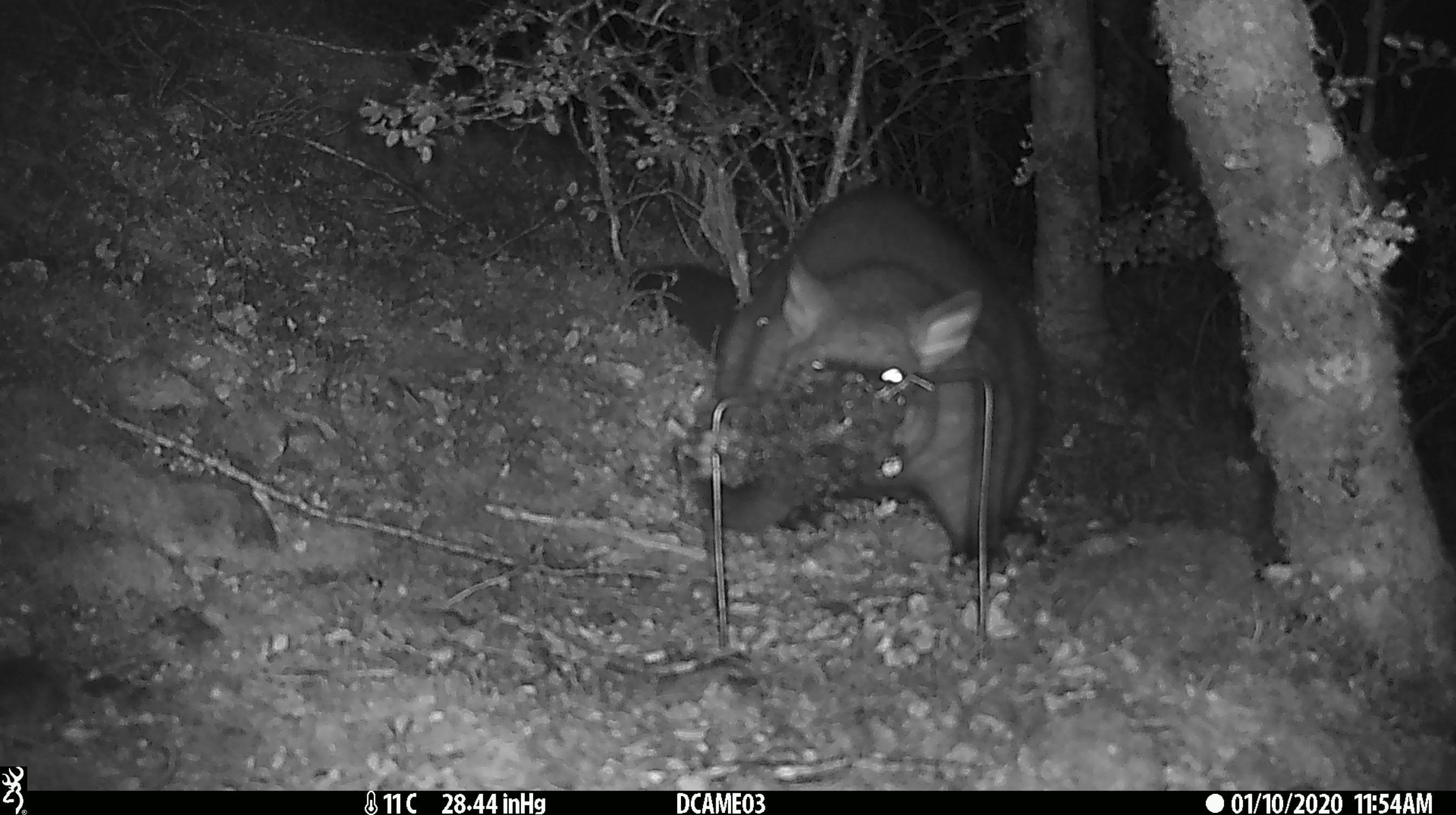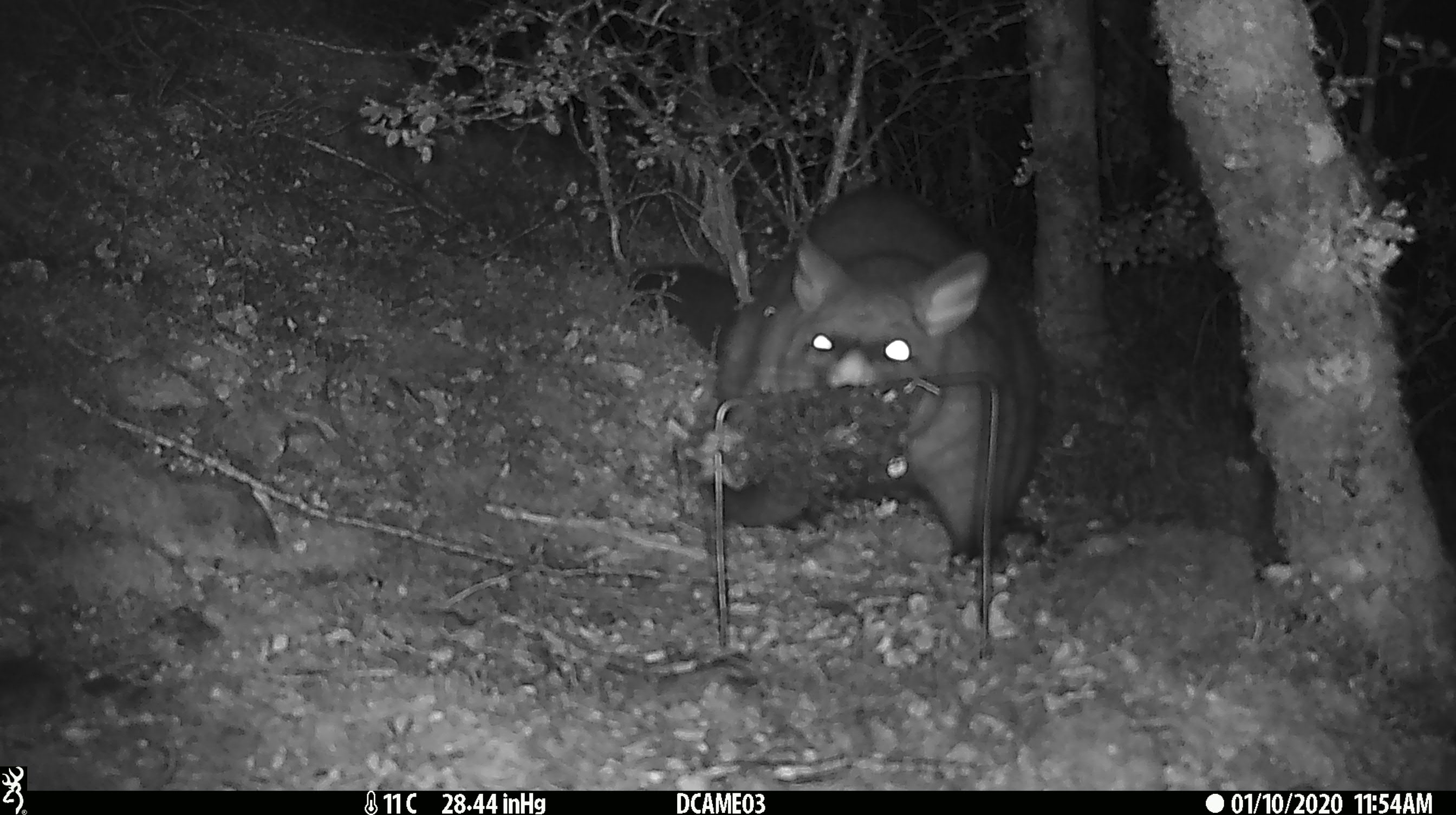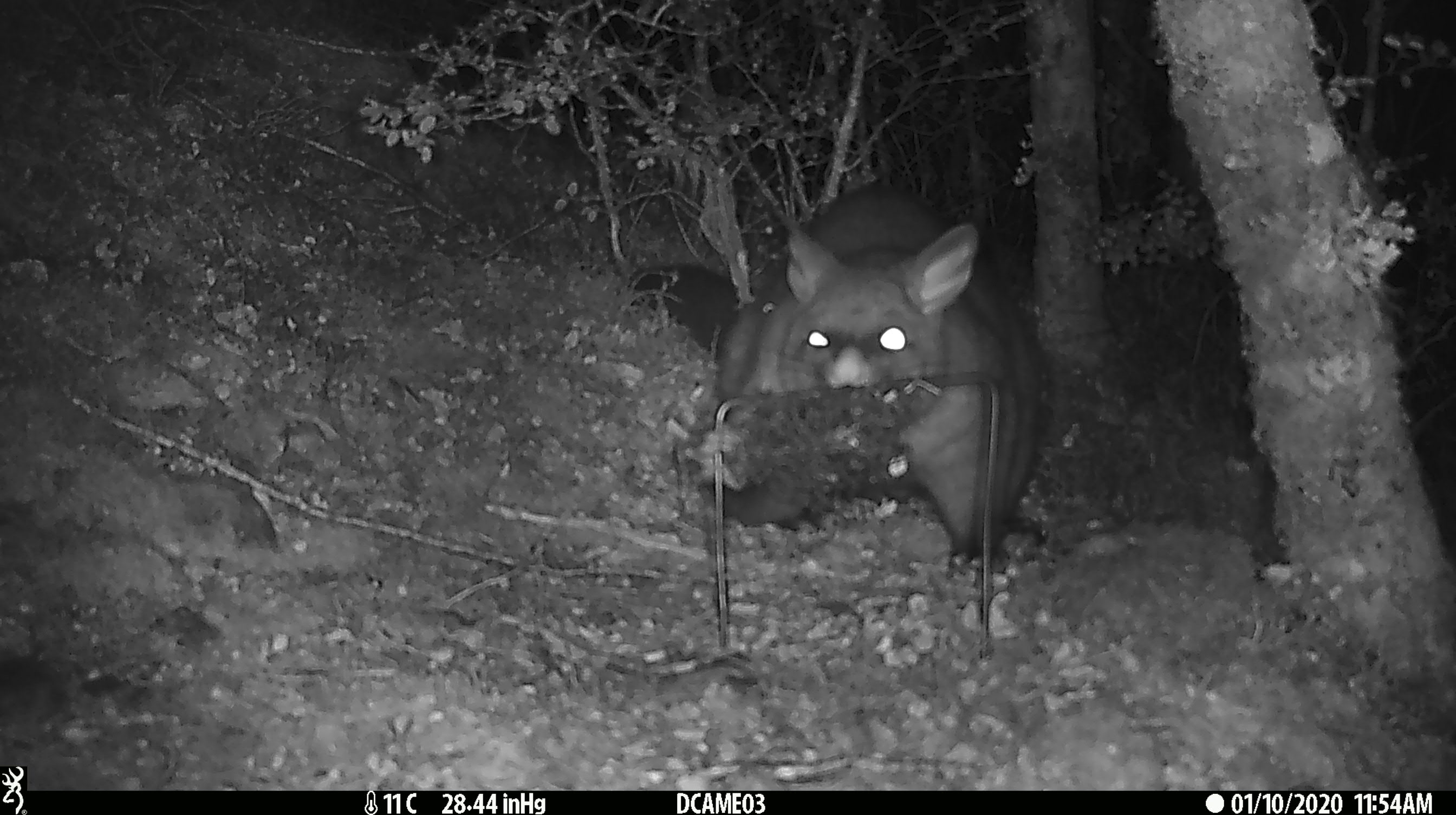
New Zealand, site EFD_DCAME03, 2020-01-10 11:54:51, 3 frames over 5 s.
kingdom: Animalia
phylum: Chordata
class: Mammalia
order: Diprotodontia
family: Phalangeridae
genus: Trichosurus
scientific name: Trichosurus vulpecula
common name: common brushtail possum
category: possum